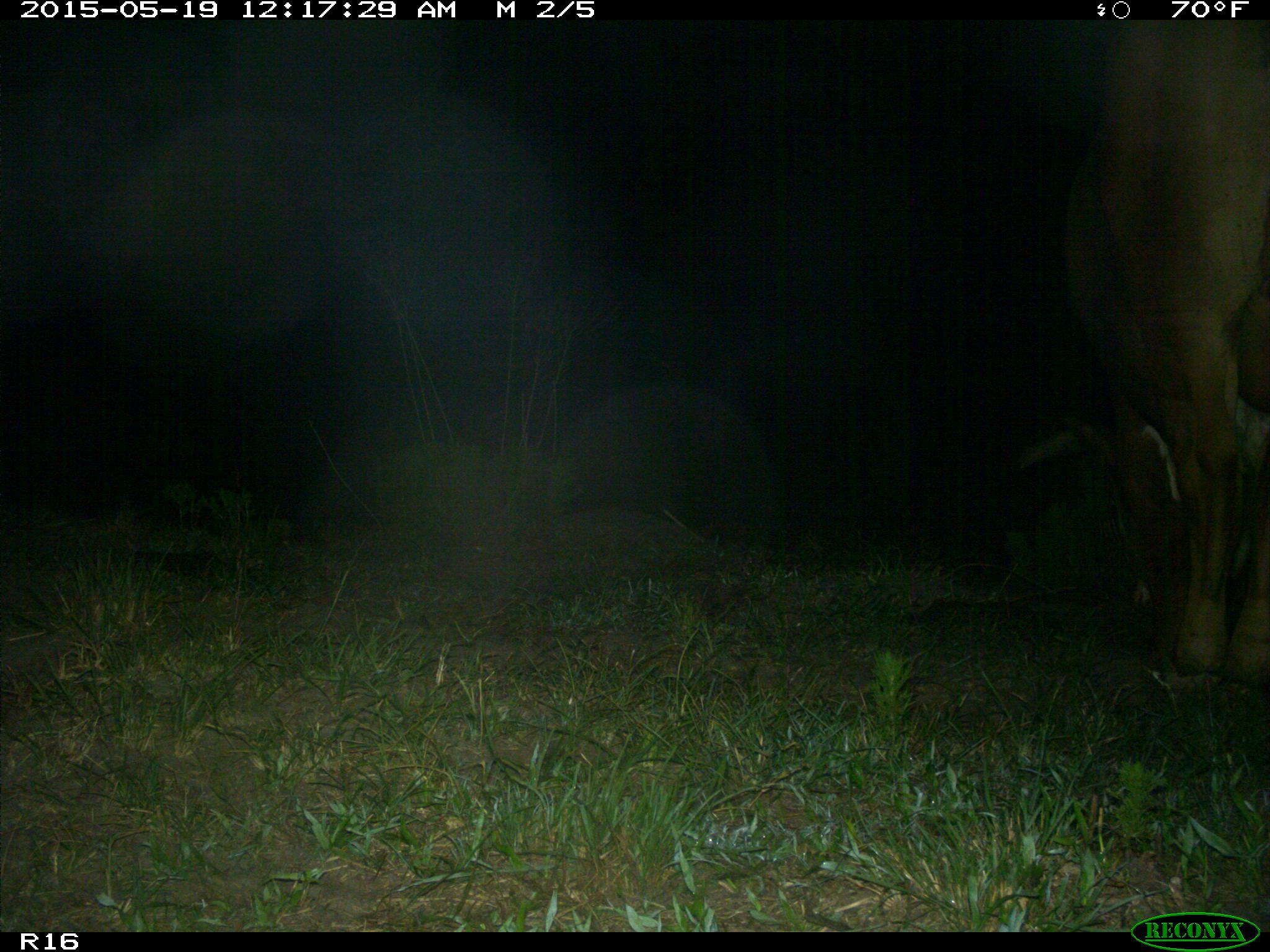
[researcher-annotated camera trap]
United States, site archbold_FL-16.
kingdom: Animalia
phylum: Chordata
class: Mammalia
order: Artiodactyla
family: Bovidae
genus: Bos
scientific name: Bos taurus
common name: domestic cow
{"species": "Bos taurus (domestic cow)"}